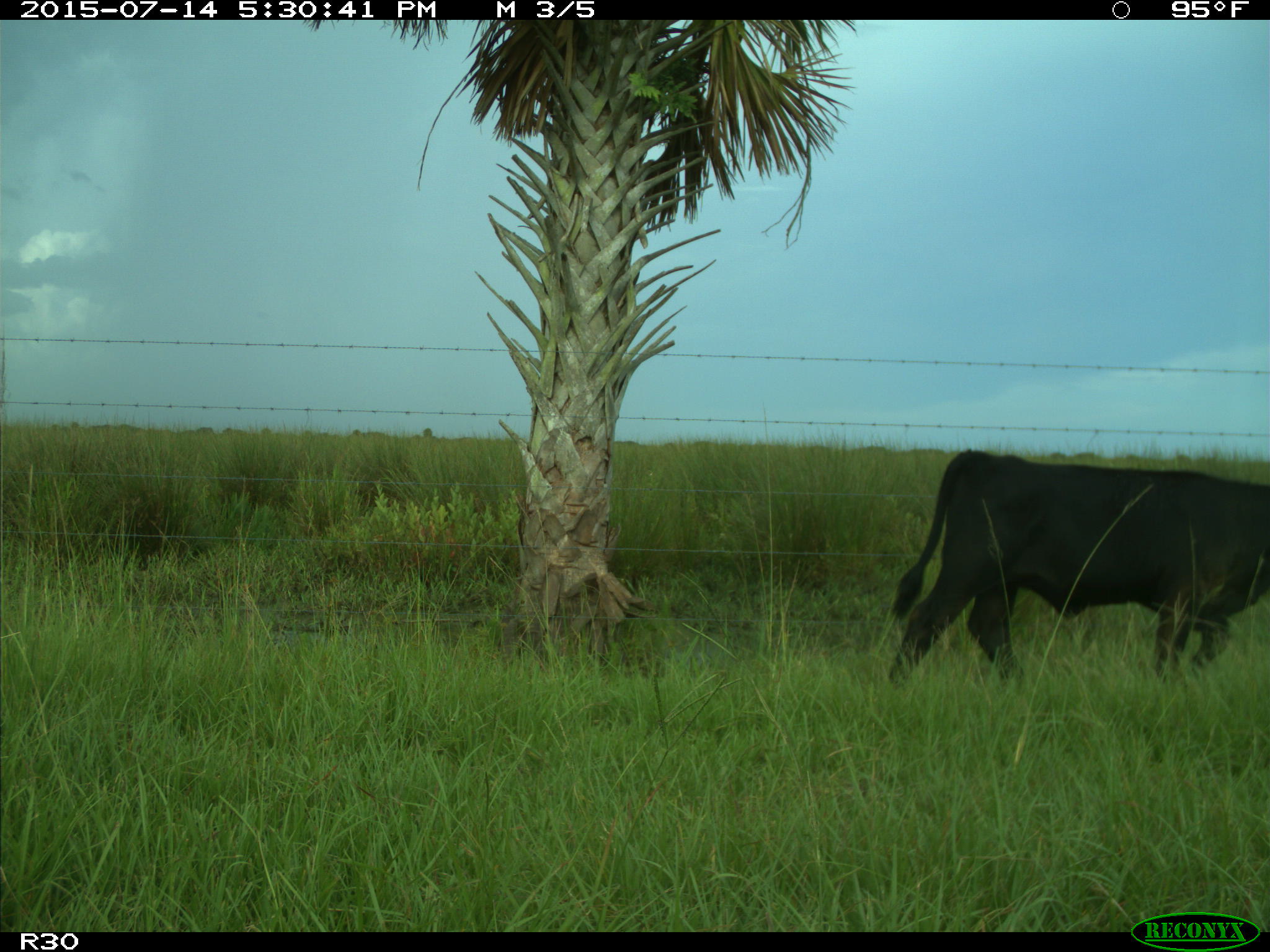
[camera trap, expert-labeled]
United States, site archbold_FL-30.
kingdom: Animalia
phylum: Chordata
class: Mammalia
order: Artiodactyla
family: Bovidae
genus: Bos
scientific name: Bos taurus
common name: domestic cow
Bos taurus (domestic cow).